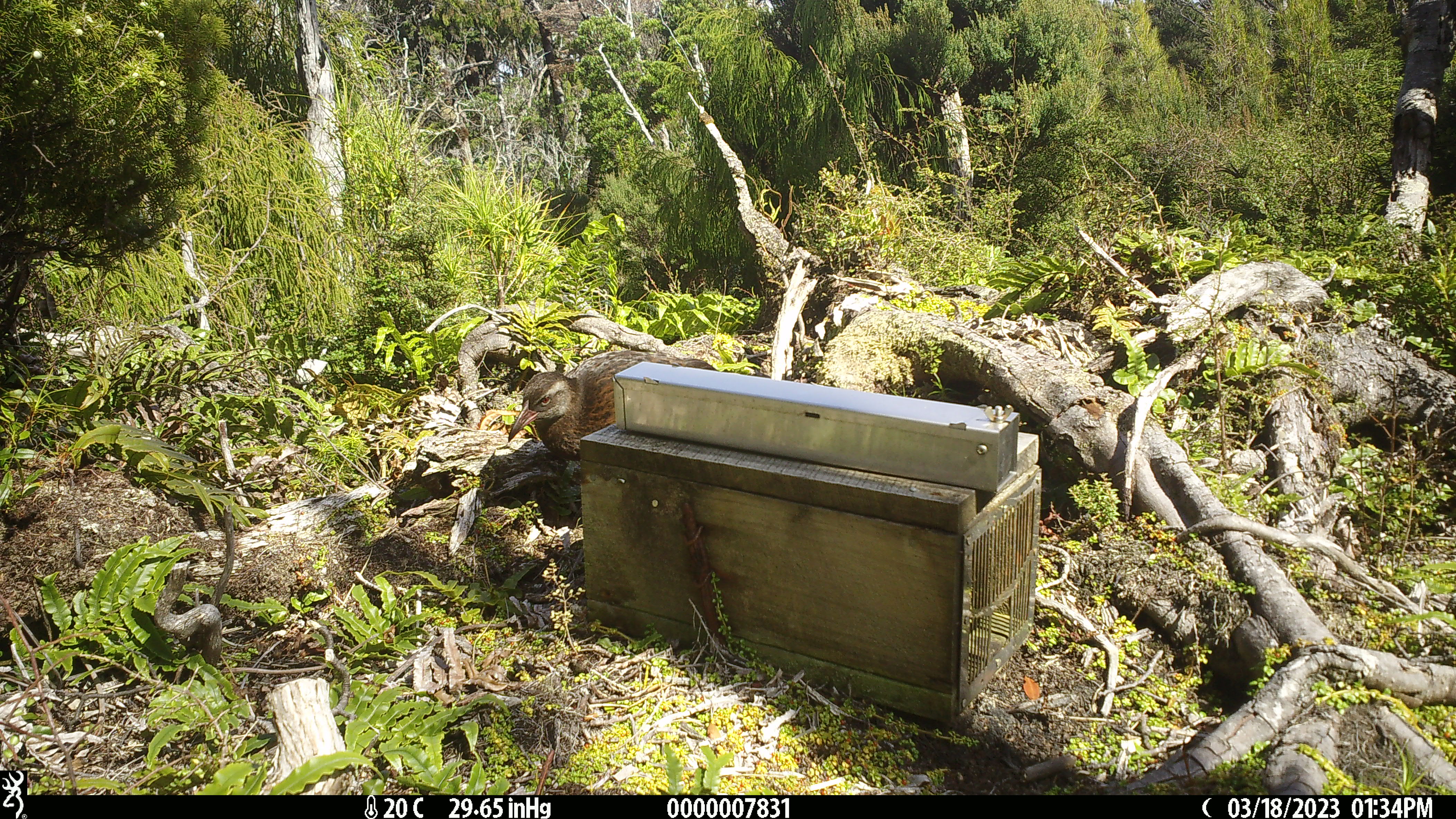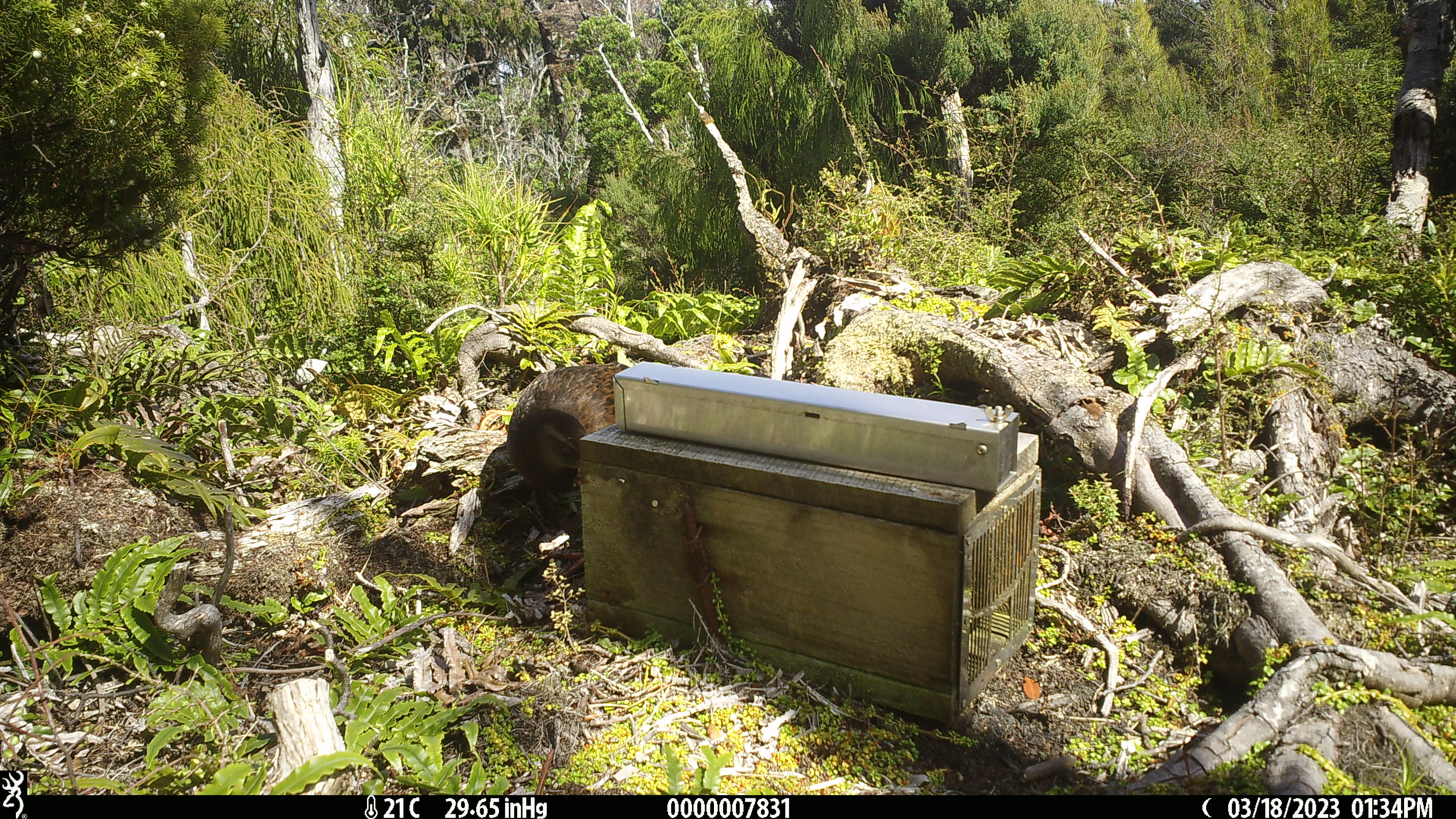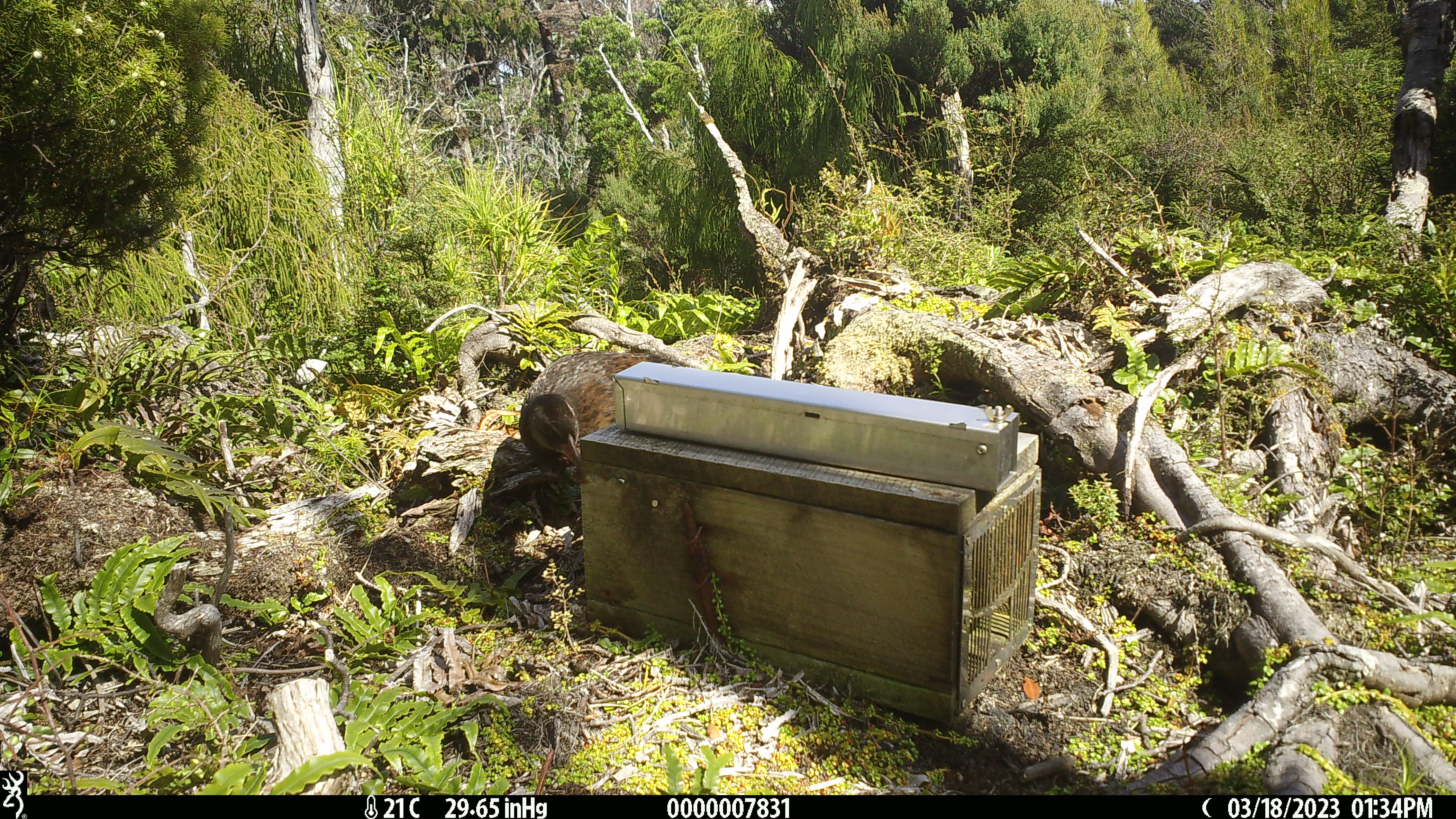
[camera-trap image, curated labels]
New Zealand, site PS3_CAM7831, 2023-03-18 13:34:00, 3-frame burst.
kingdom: Animalia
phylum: Chordata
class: Aves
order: Gruiformes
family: Rallidae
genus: Gallirallus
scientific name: Gallirallus australis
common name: weka